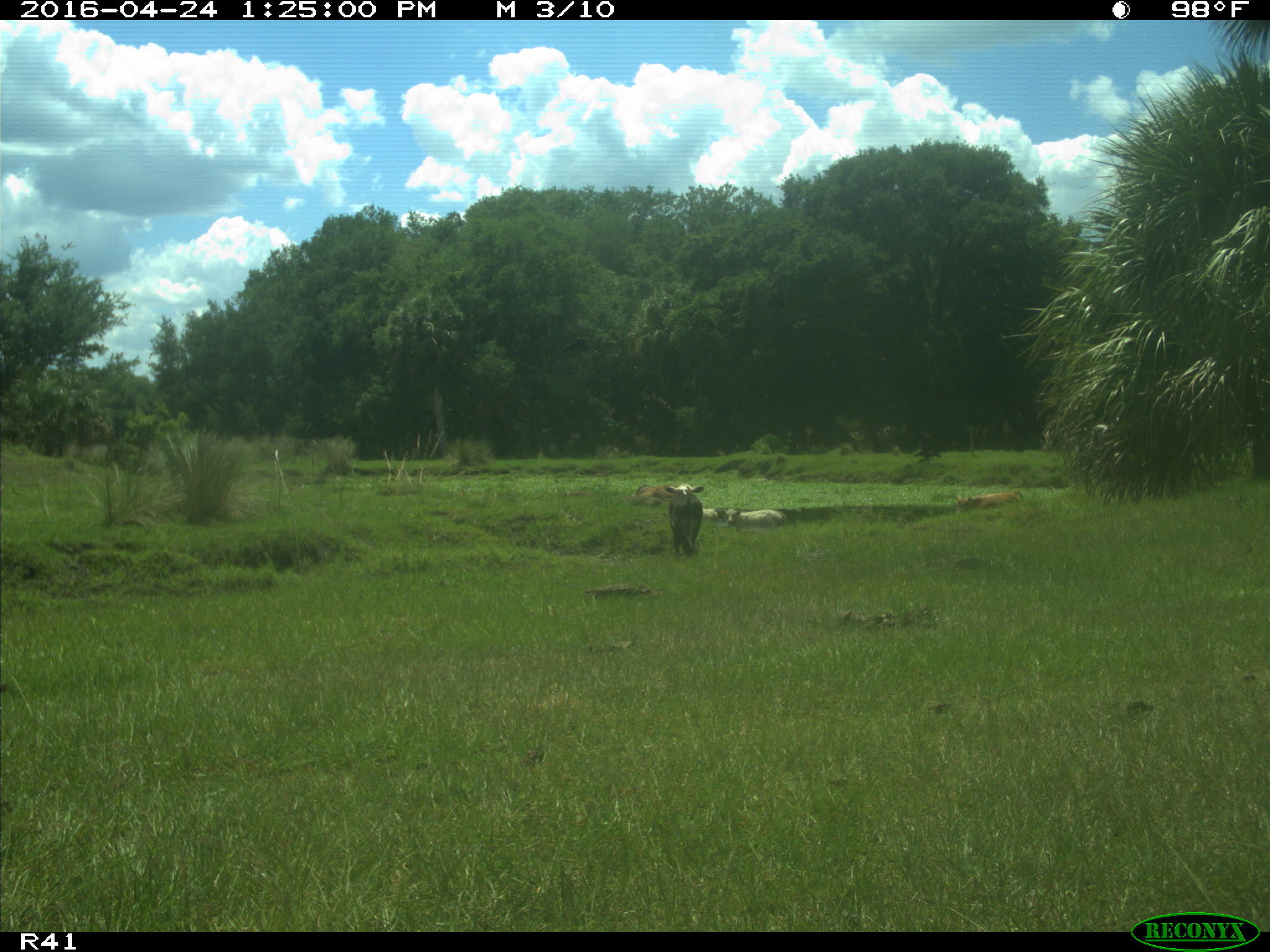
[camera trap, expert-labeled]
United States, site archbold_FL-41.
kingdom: Animalia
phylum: Chordata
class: Mammalia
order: Artiodactyla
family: Bovidae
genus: Bos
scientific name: Bos taurus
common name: domestic cow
Bos taurus (domestic cow).